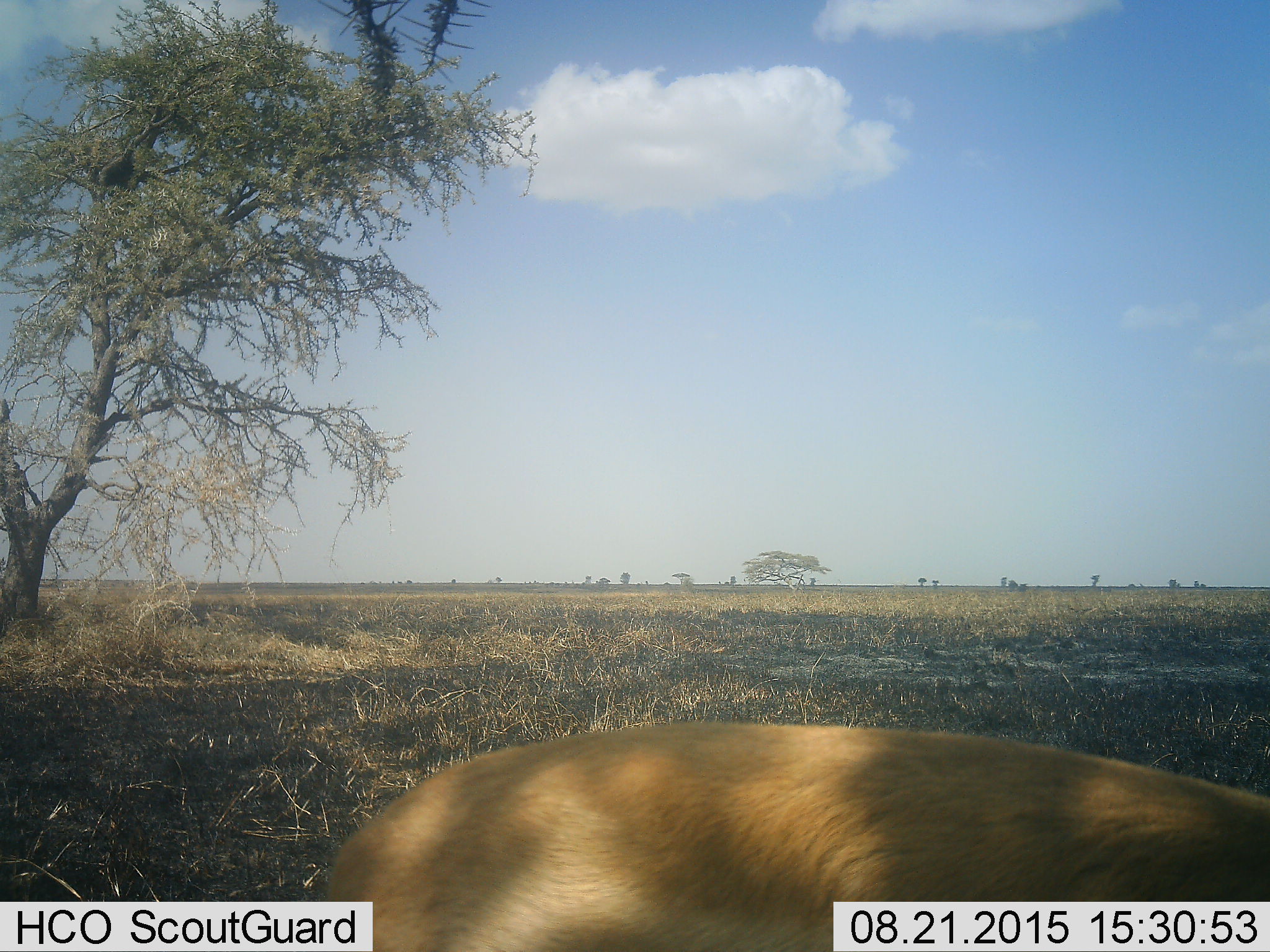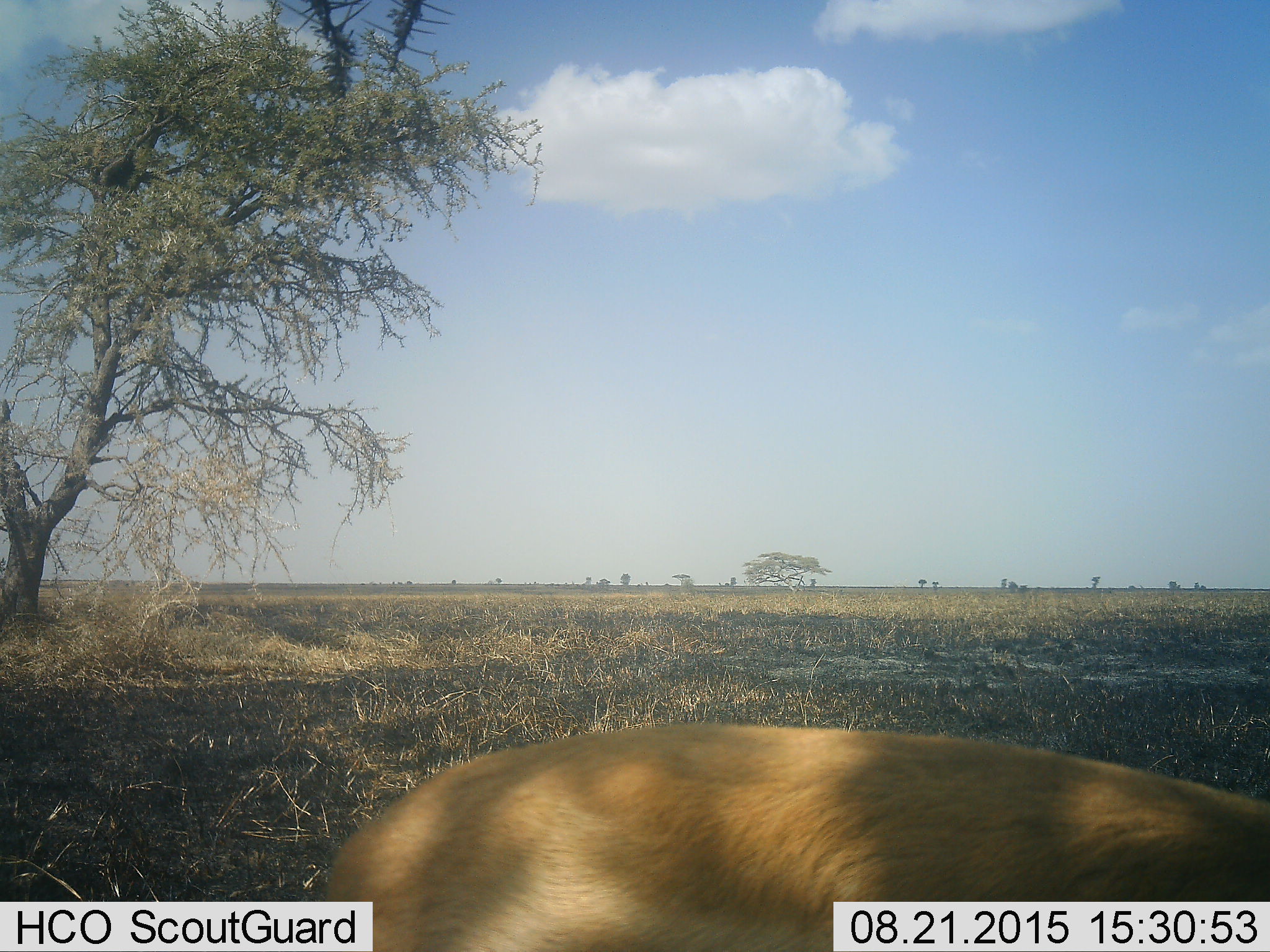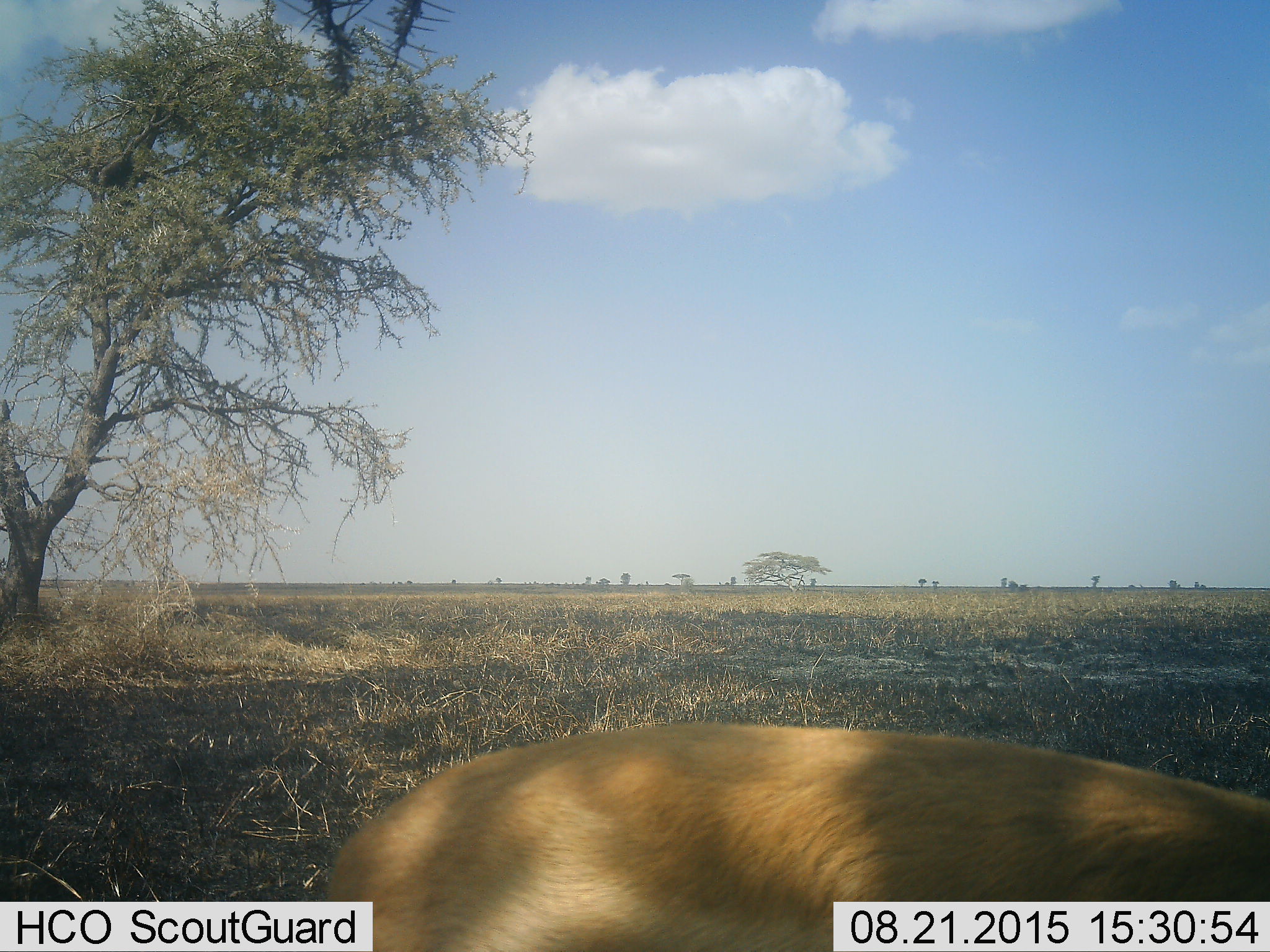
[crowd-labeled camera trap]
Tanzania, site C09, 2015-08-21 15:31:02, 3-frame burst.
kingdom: Animalia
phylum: Chordata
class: Mammalia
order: Artiodactyla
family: Bovidae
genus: Eudorcas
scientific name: Eudorcas thomsonii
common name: thomson's gazelle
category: gazellethomsons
Gazellethomsons (thomson's gazelle) (Eudorcas thomsonii), count 1. Behavior (volunteer vote fractions): standing 89%, resting 0%, moving 11%, interacting 0%. Young present (vote fraction): 0%. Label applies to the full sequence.